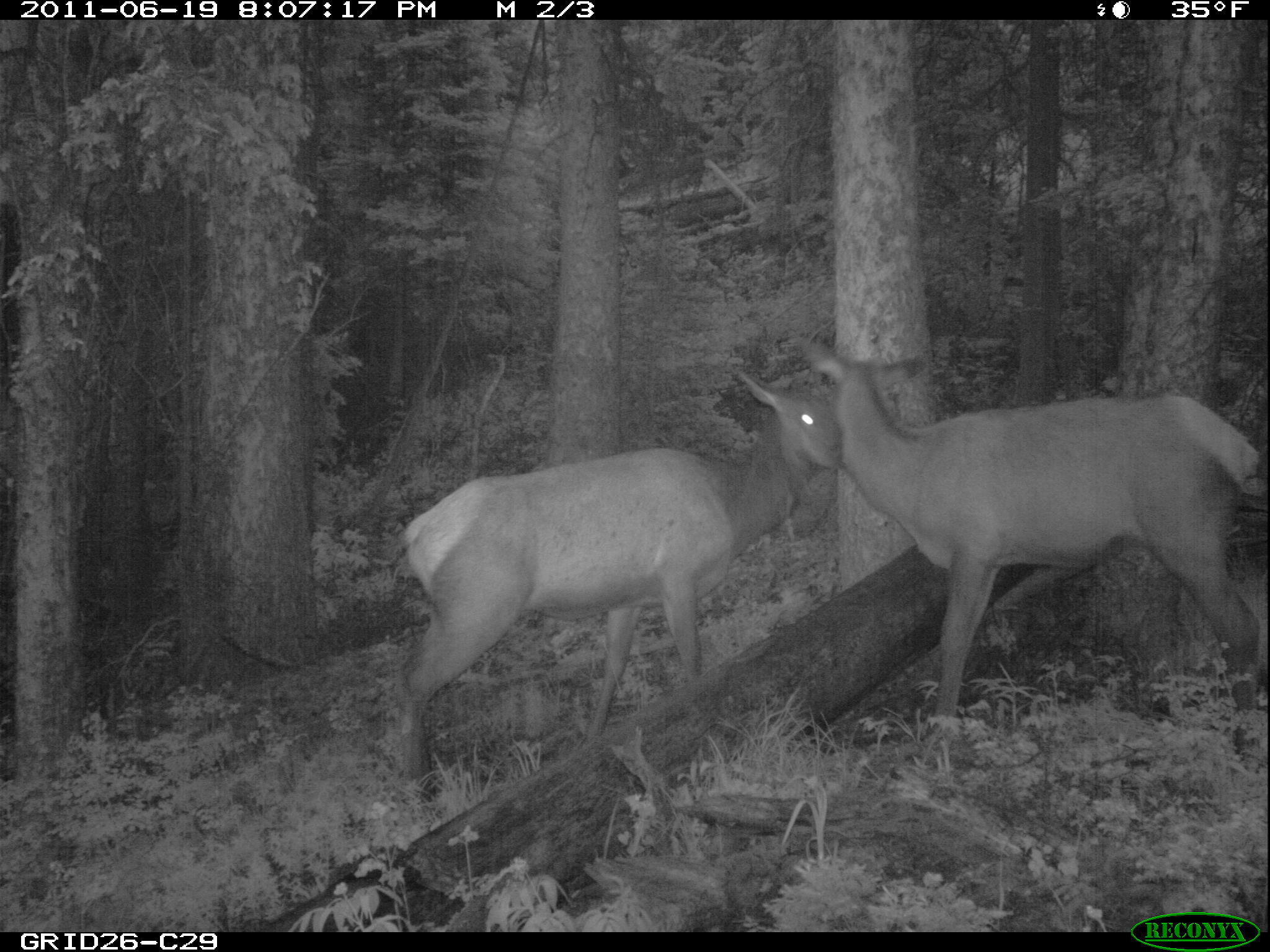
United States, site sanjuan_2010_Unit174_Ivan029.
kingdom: Animalia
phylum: Chordata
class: Mammalia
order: Artiodactyla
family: Cervidae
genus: Cervus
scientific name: Cervus elaphus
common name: red deer